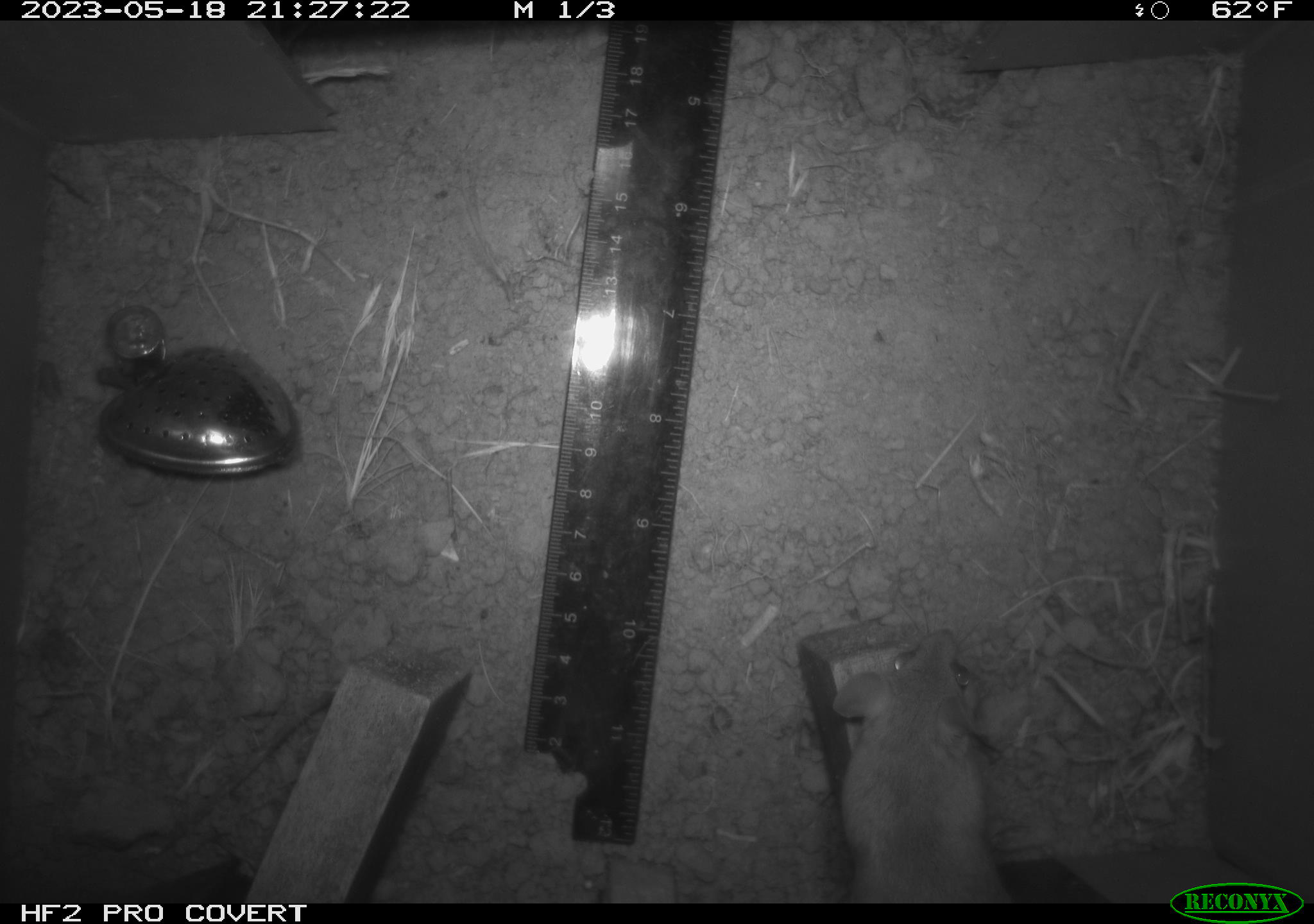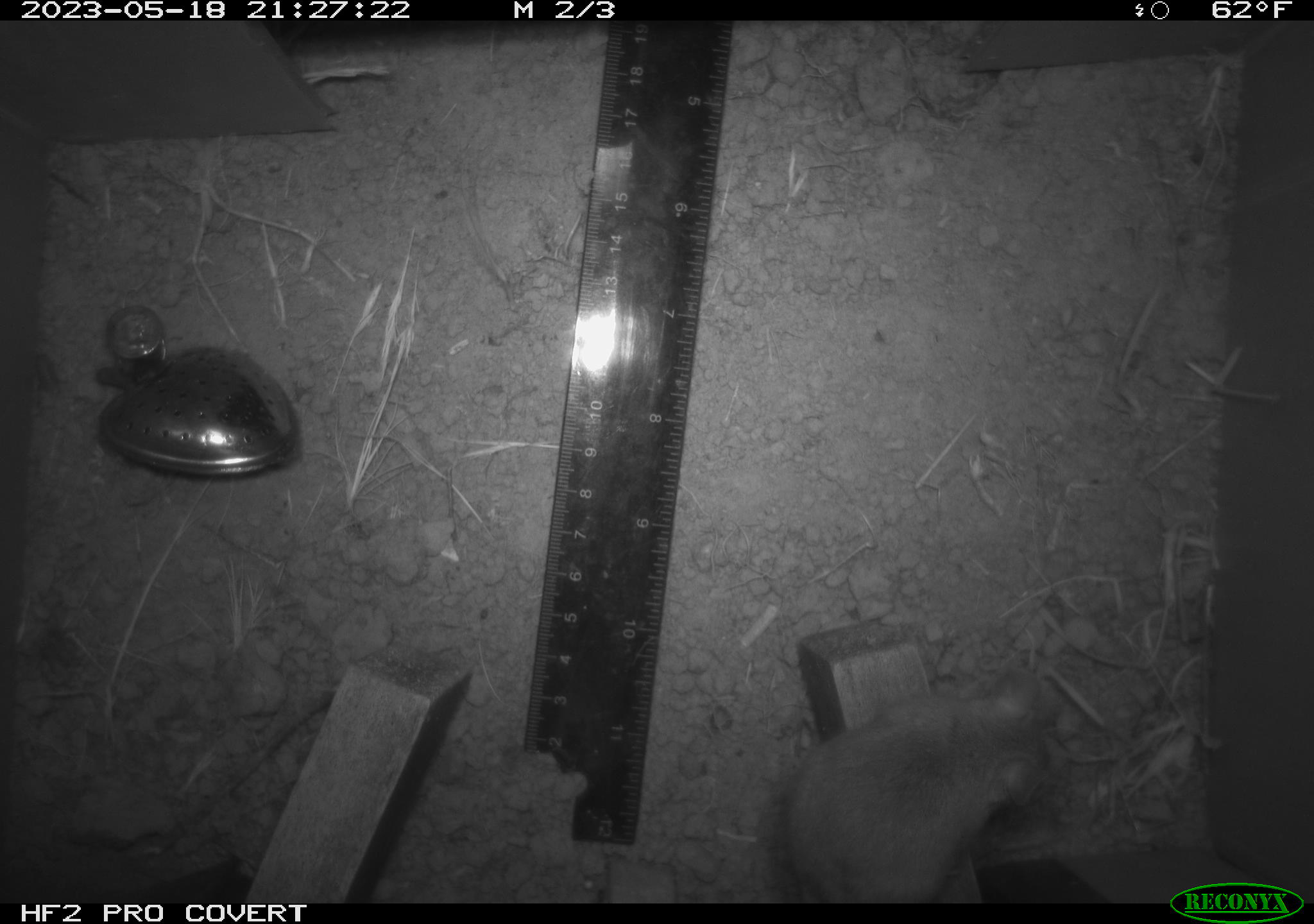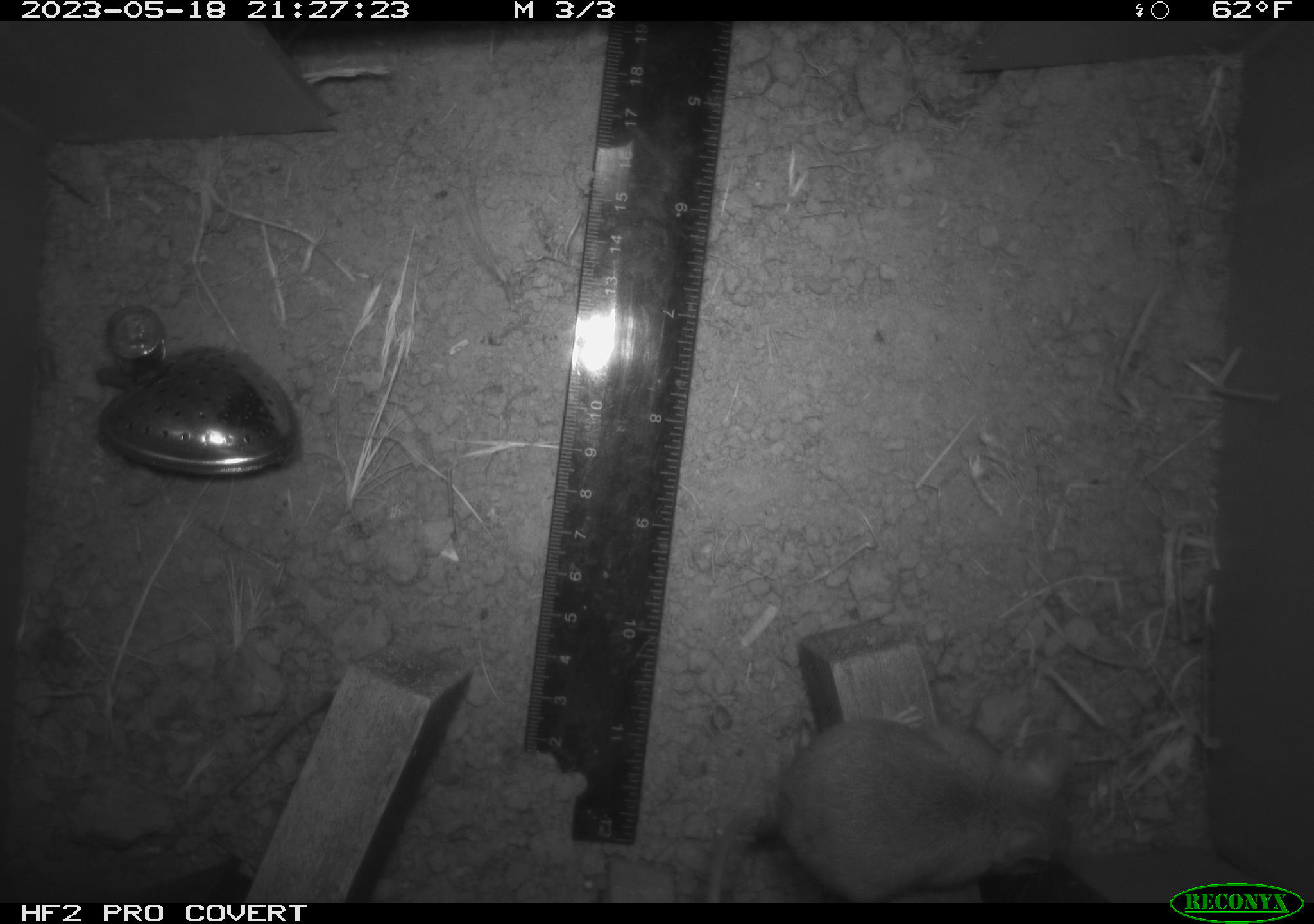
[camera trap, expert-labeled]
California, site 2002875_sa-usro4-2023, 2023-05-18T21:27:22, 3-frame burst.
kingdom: Animalia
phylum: Chordata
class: Mammalia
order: Rodentia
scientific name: Rodentia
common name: mouse species